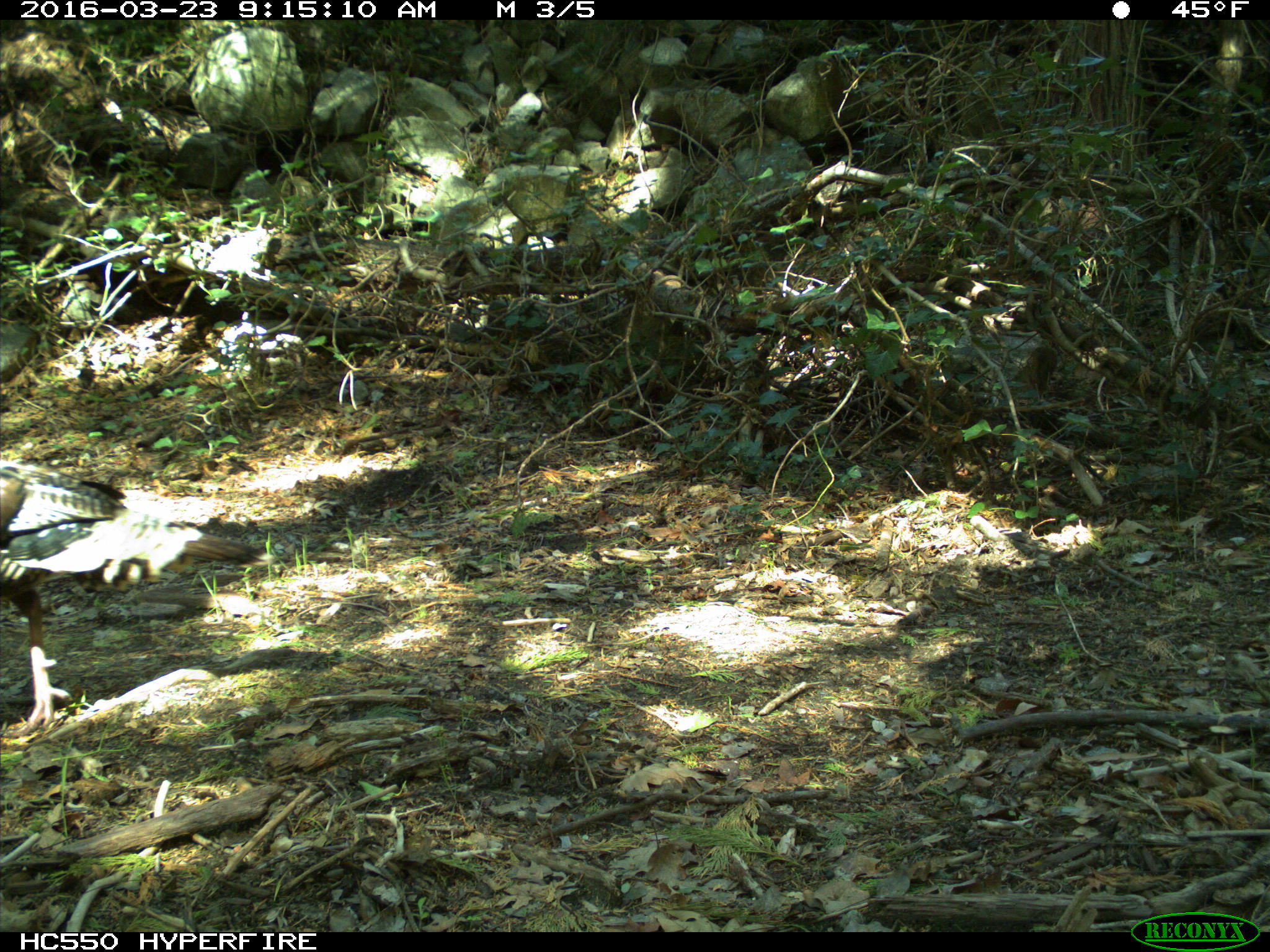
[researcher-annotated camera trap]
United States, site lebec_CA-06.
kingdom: Animalia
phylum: Chordata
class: Aves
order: Galliformes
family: Phasianidae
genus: Meleagris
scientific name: Meleagris gallopavo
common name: wild turkey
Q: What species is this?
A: Meleagris gallopavo (wild turkey).